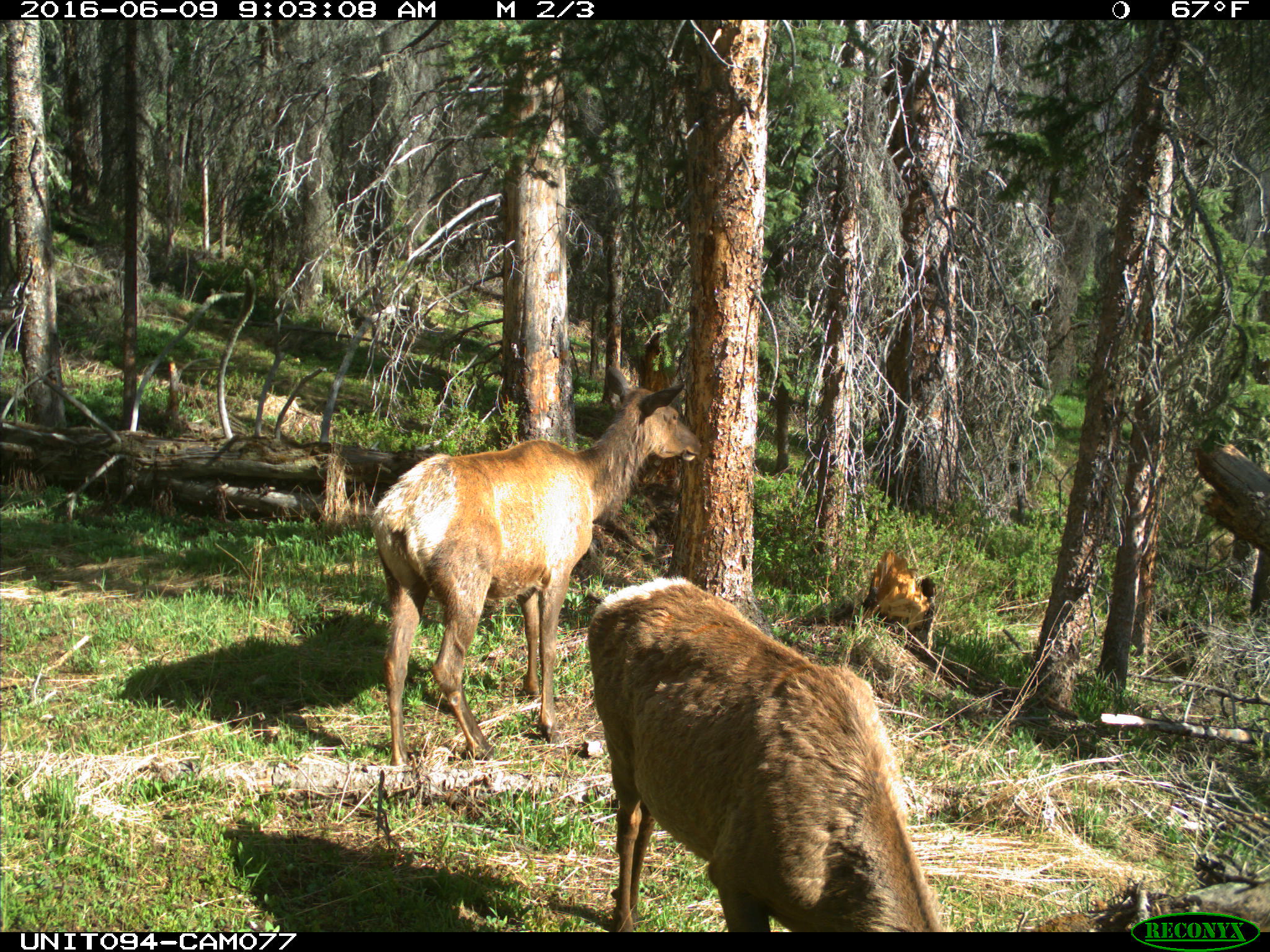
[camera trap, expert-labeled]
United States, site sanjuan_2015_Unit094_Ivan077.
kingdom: Animalia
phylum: Chordata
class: Mammalia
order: Artiodactyla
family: Cervidae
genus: Cervus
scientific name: Cervus elaphus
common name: red deer